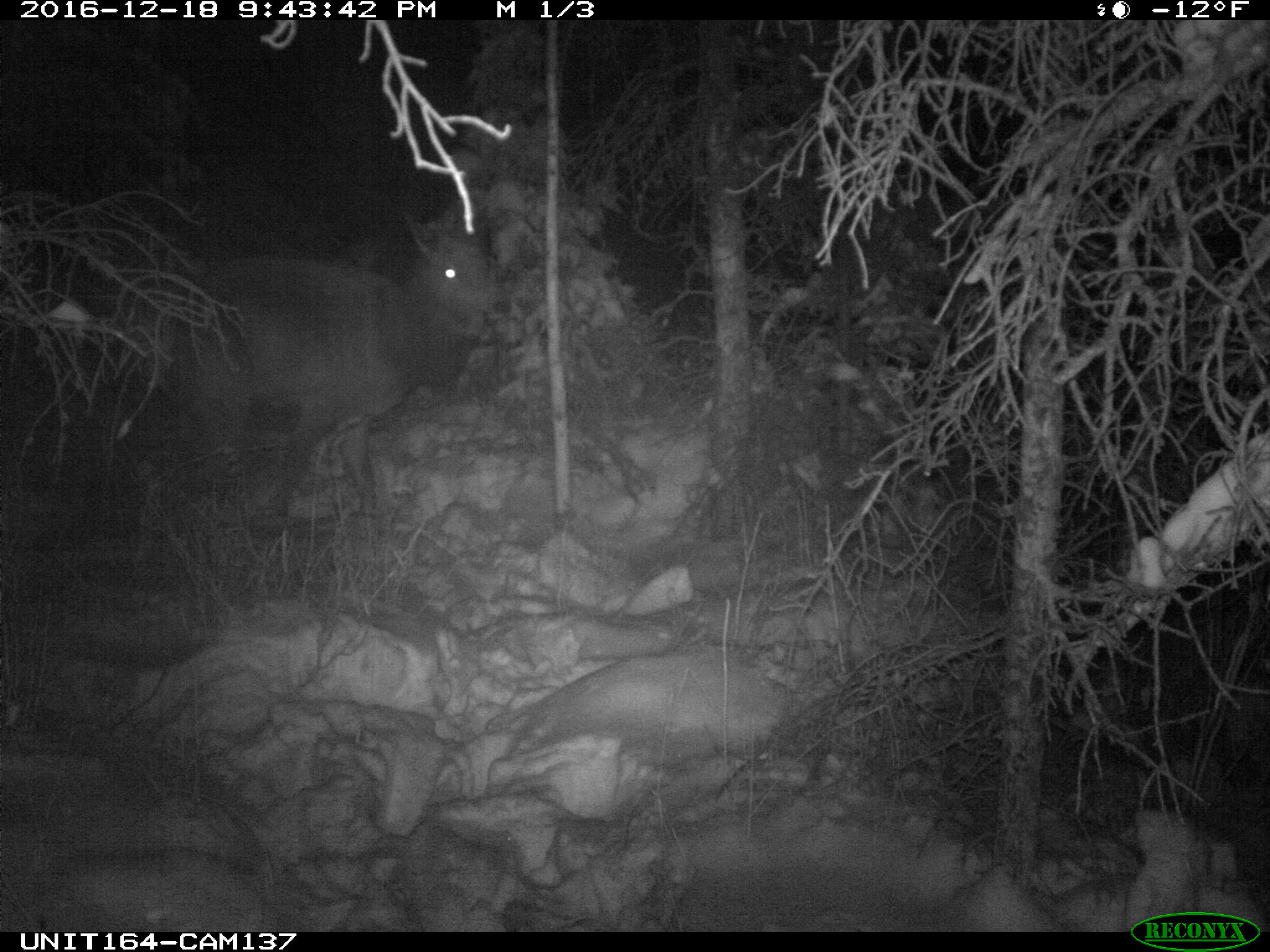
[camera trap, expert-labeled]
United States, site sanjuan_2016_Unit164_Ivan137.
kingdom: Animalia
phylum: Chordata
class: Mammalia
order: Artiodactyla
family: Cervidae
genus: Cervus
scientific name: Cervus elaphus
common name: red deer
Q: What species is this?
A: Cervus elaphus (red deer).